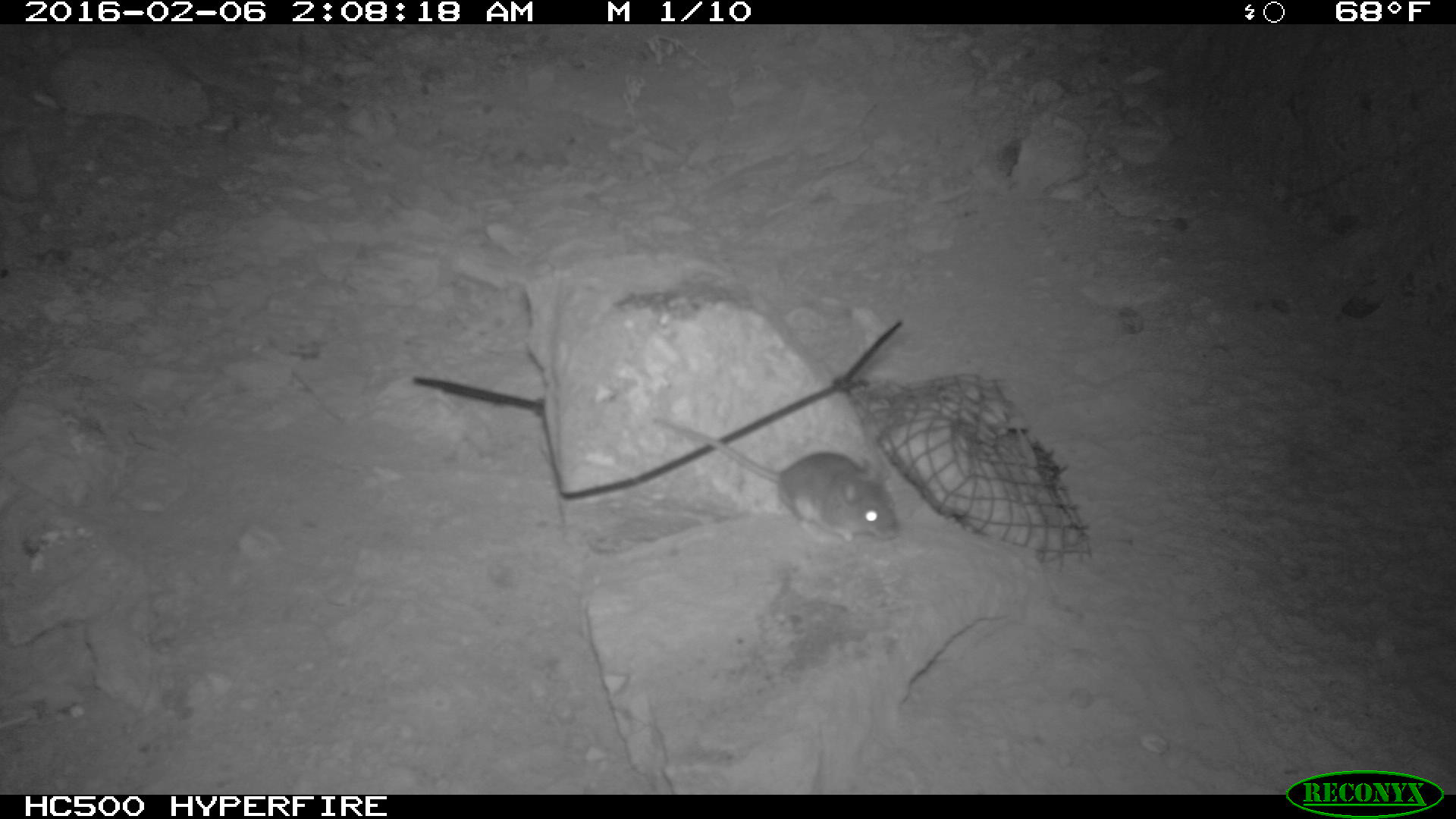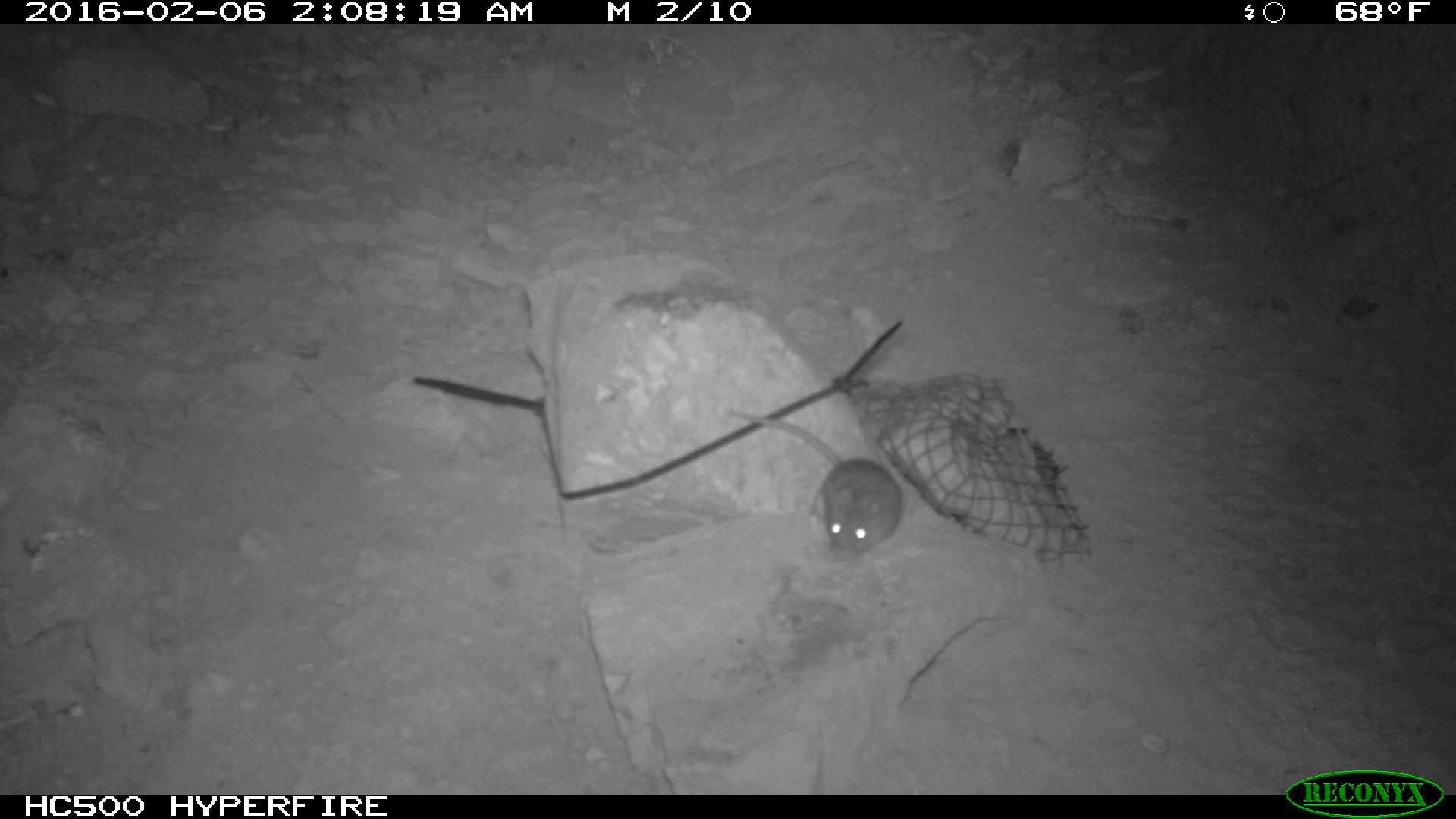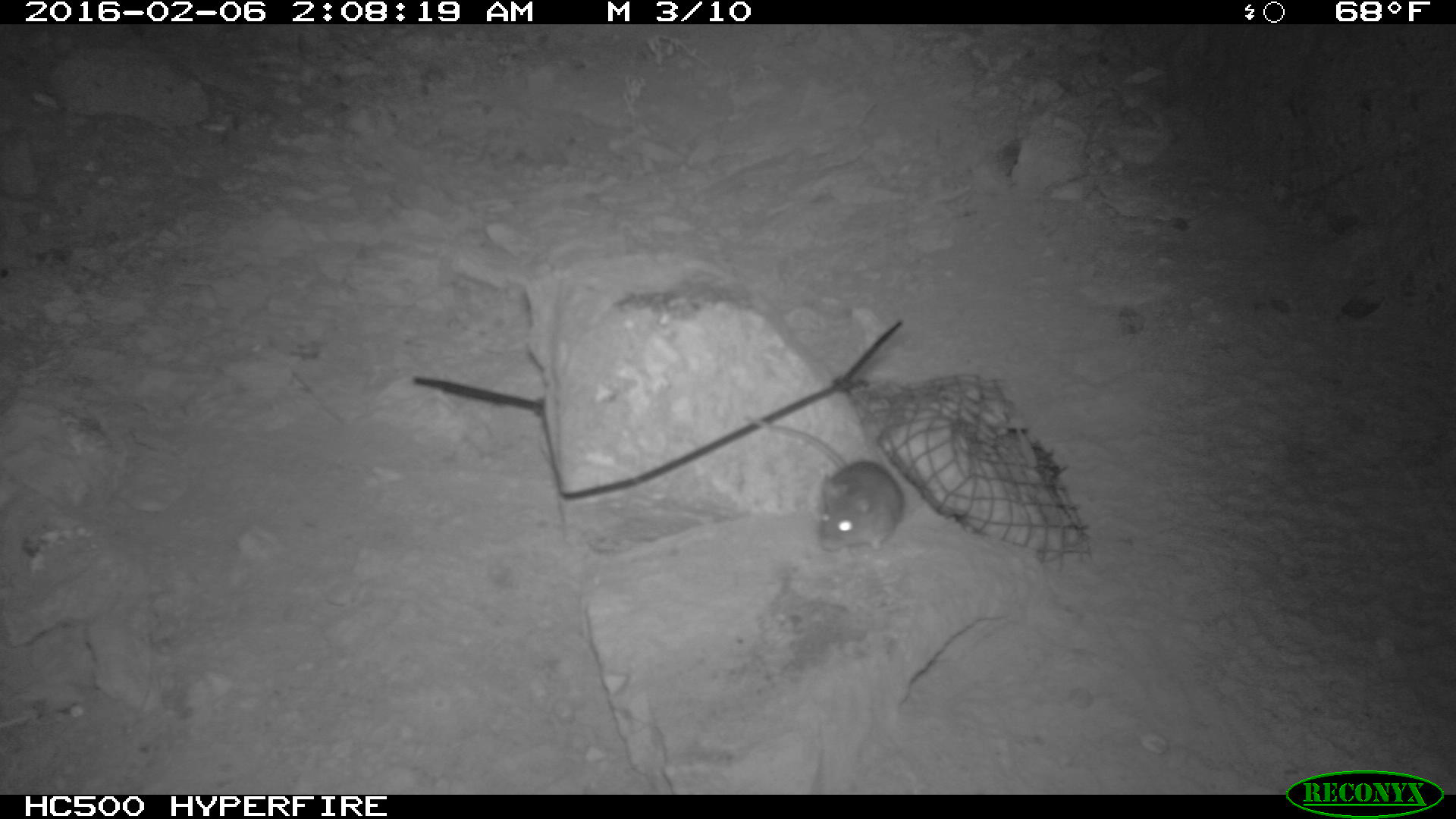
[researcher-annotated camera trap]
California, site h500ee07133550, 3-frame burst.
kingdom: Animalia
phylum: Chordata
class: Mammalia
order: Rodentia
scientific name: Rodentia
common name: rodent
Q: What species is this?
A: Rodent (Rodentia).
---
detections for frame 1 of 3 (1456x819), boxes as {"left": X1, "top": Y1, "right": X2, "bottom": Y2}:
rodent: {"left": 659, "top": 417, "right": 904, "bottom": 550}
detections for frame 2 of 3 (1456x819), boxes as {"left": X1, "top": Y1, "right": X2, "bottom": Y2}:
rodent: {"left": 726, "top": 407, "right": 902, "bottom": 562}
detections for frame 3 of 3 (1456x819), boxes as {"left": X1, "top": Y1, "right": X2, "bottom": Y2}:
rodent: {"left": 745, "top": 414, "right": 905, "bottom": 558}